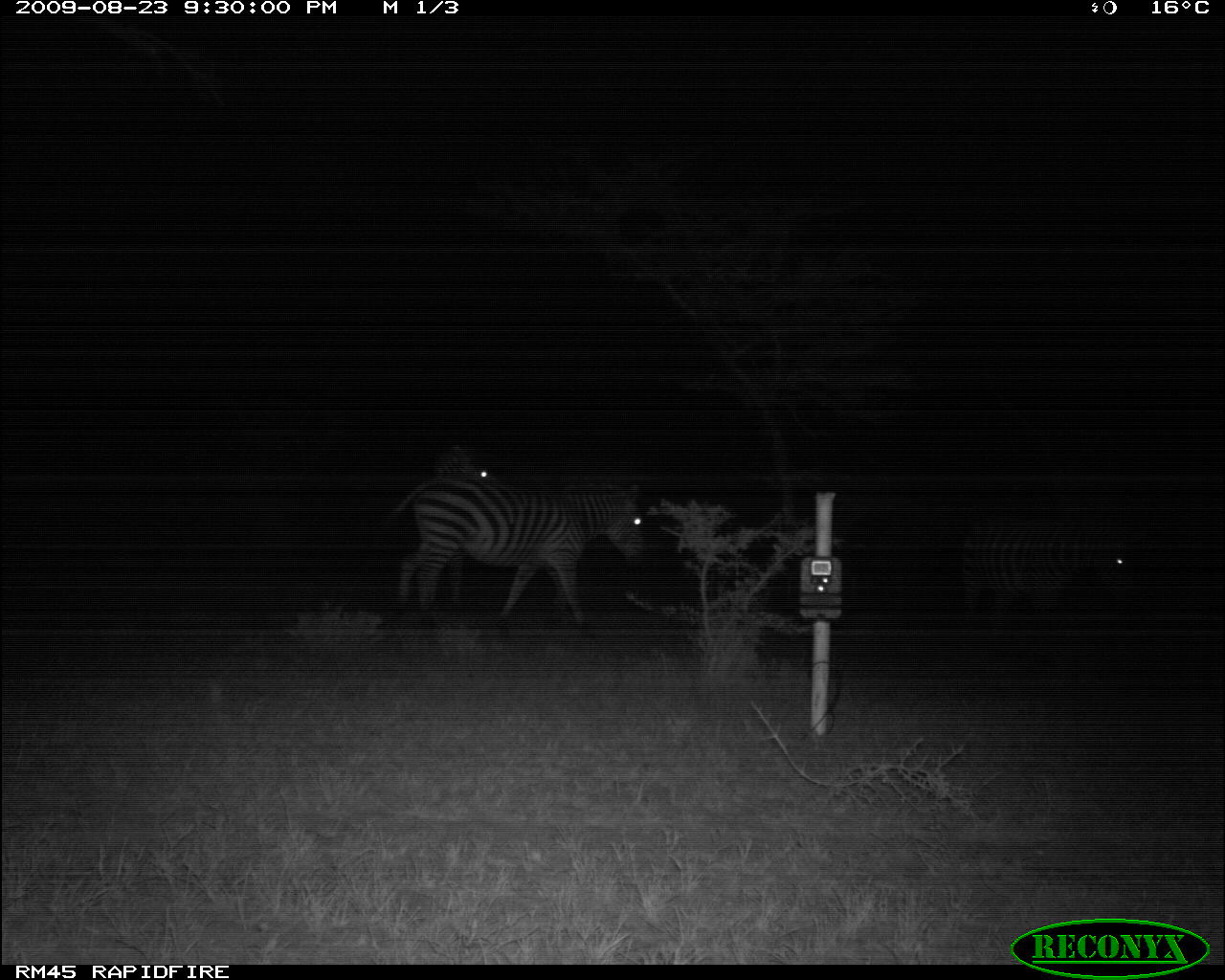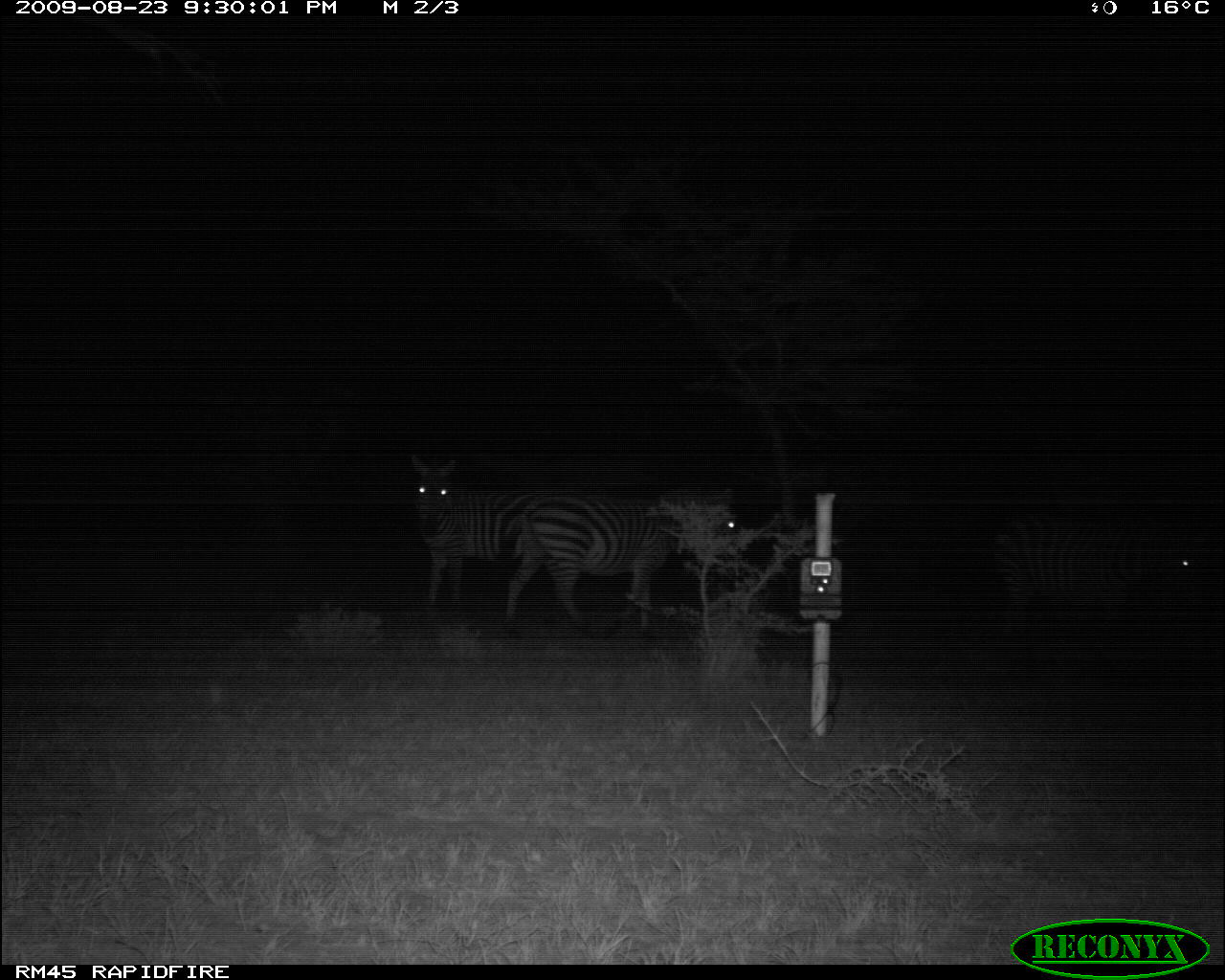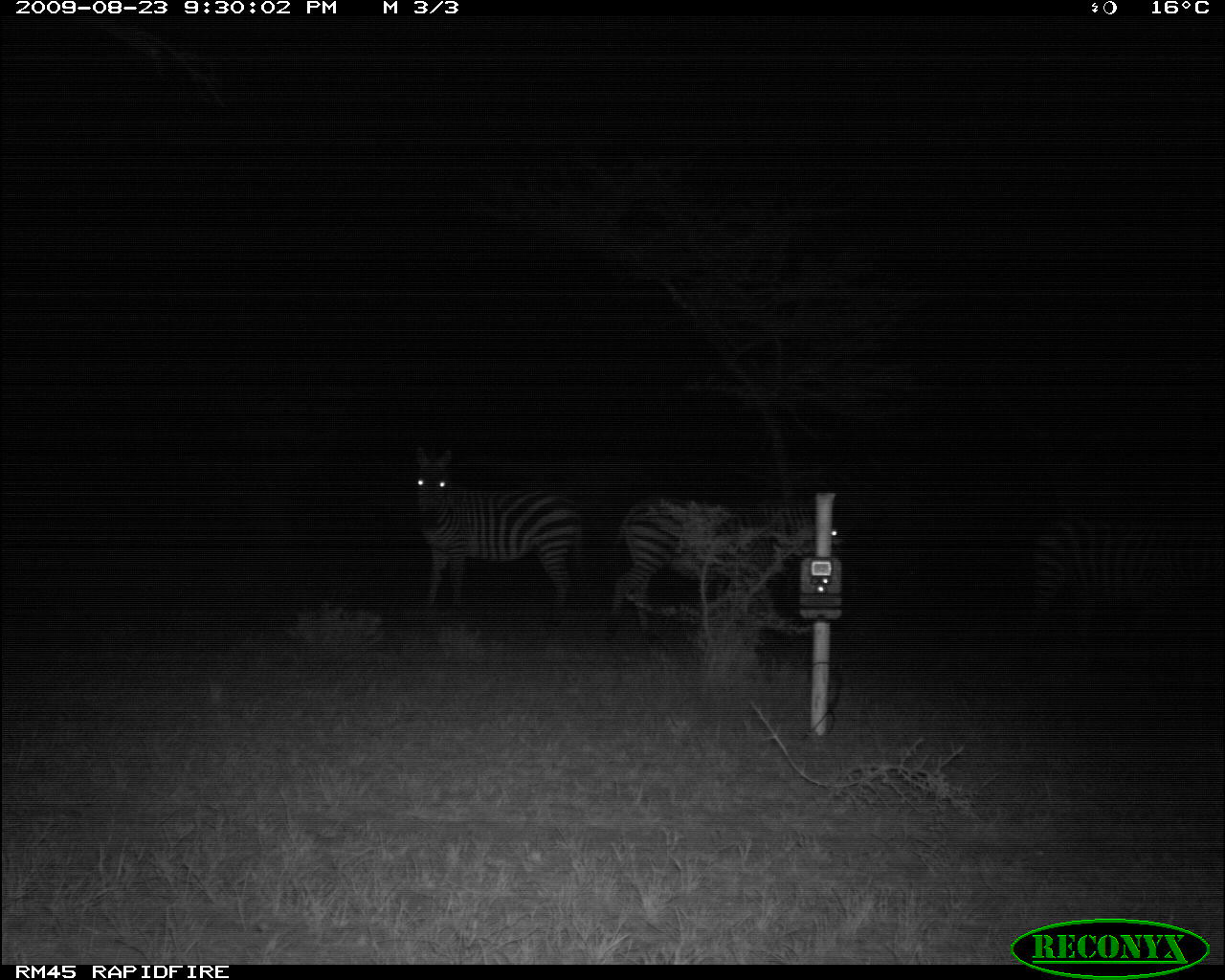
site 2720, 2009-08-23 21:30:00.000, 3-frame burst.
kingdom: Animalia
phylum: Chordata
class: Mammalia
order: Perissodactyla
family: Equidae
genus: Equus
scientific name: Equus quagga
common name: plains zebra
Equus quagga (plains zebra), count 3.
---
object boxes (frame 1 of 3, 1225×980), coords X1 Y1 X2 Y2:
equus quagga: 389 472 647 630; 957 522 1140 648; 427 442 503 607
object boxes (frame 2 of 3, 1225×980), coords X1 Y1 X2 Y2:
equus quagga: 502 485 738 630; 410 454 574 611; 986 515 1202 630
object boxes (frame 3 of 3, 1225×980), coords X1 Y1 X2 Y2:
equus quagga: 607 493 845 640; 1025 510 1224 662; 410 441 586 612